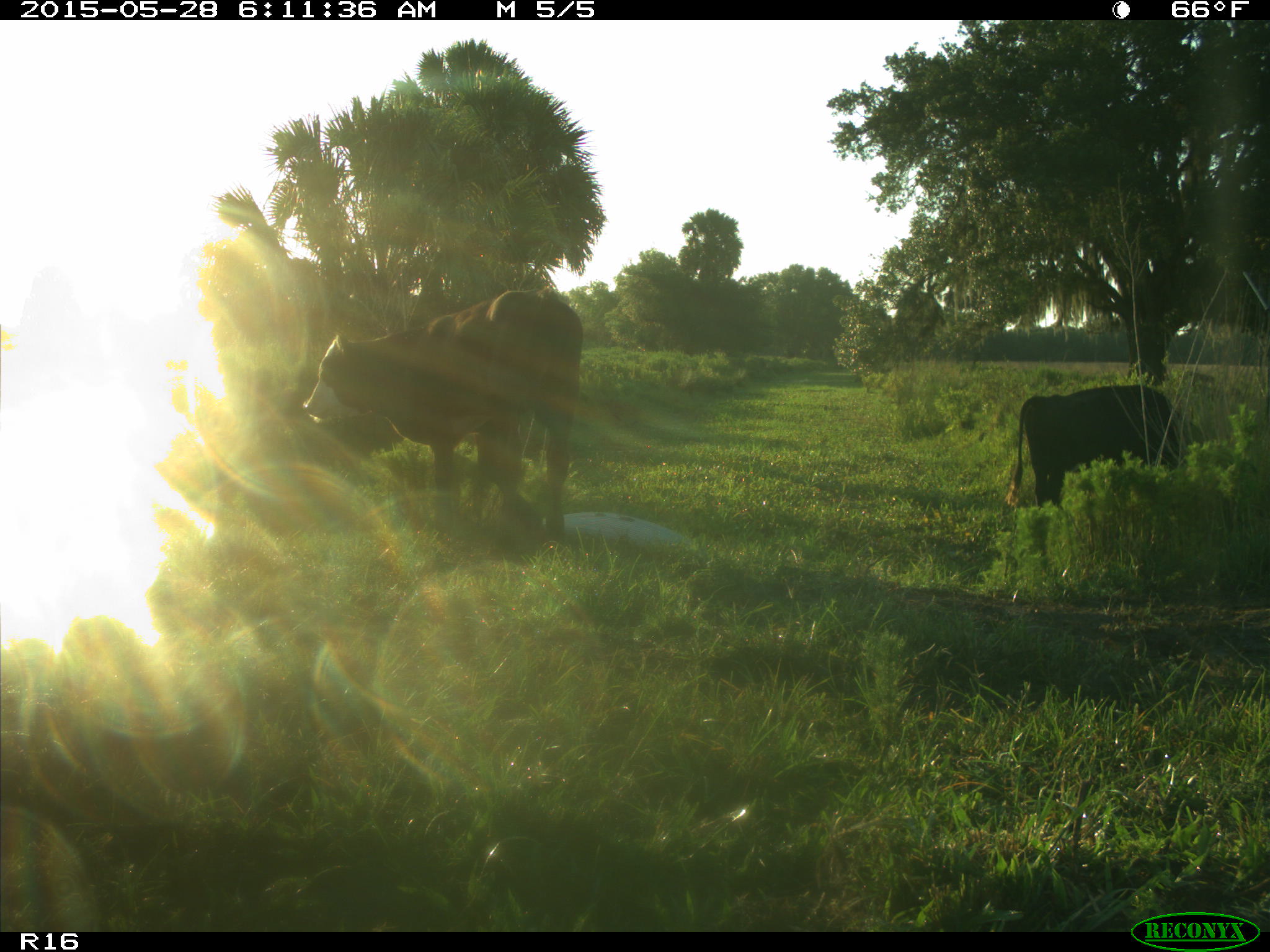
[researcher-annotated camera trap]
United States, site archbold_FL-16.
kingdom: Animalia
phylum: Chordata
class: Mammalia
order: Artiodactyla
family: Bovidae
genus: Bos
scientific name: Bos taurus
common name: domestic cow